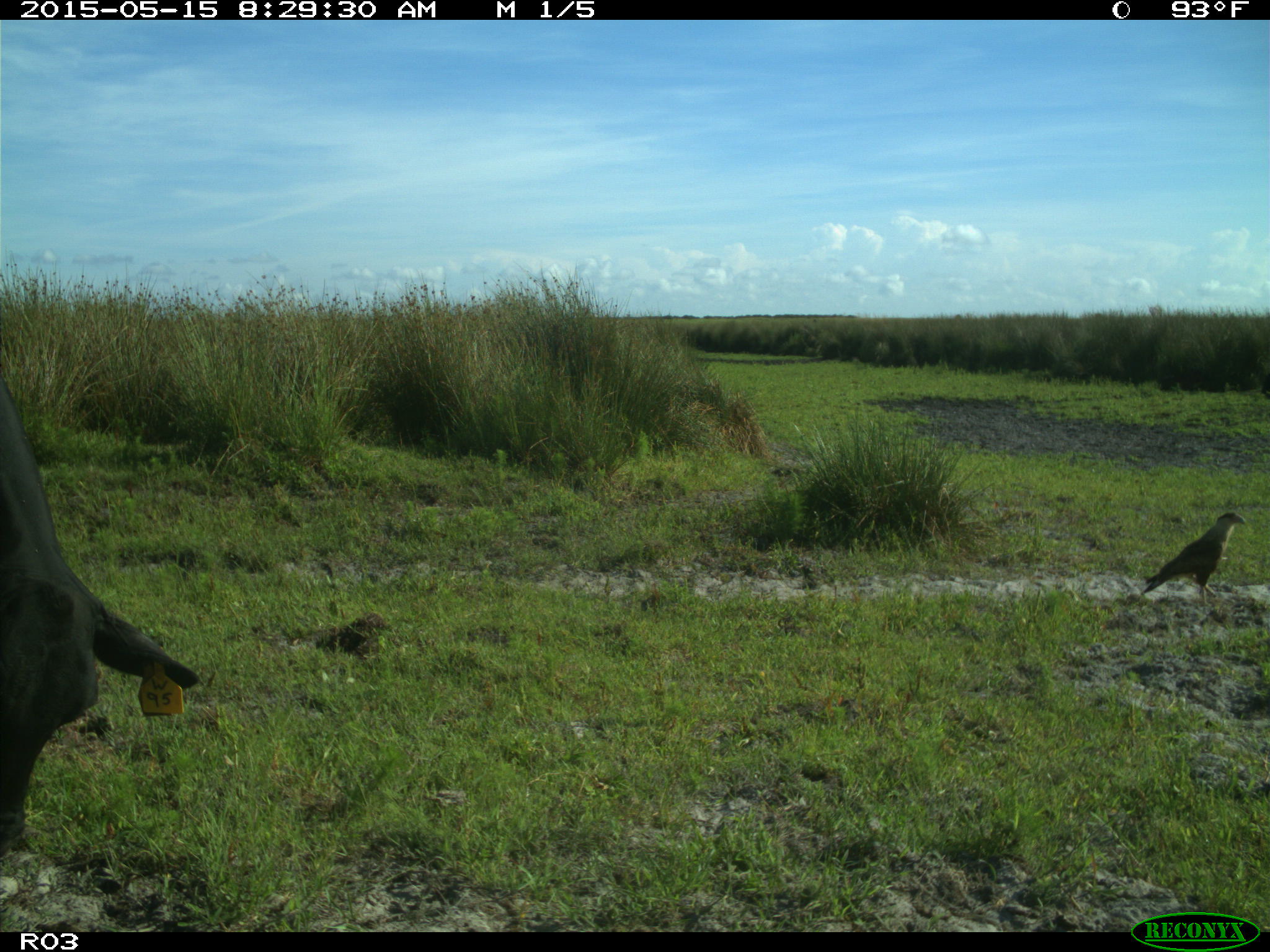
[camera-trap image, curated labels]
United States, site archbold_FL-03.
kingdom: Animalia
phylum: Chordata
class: Mammalia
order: Artiodactyla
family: Bovidae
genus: Bos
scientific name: Bos taurus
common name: domestic cow